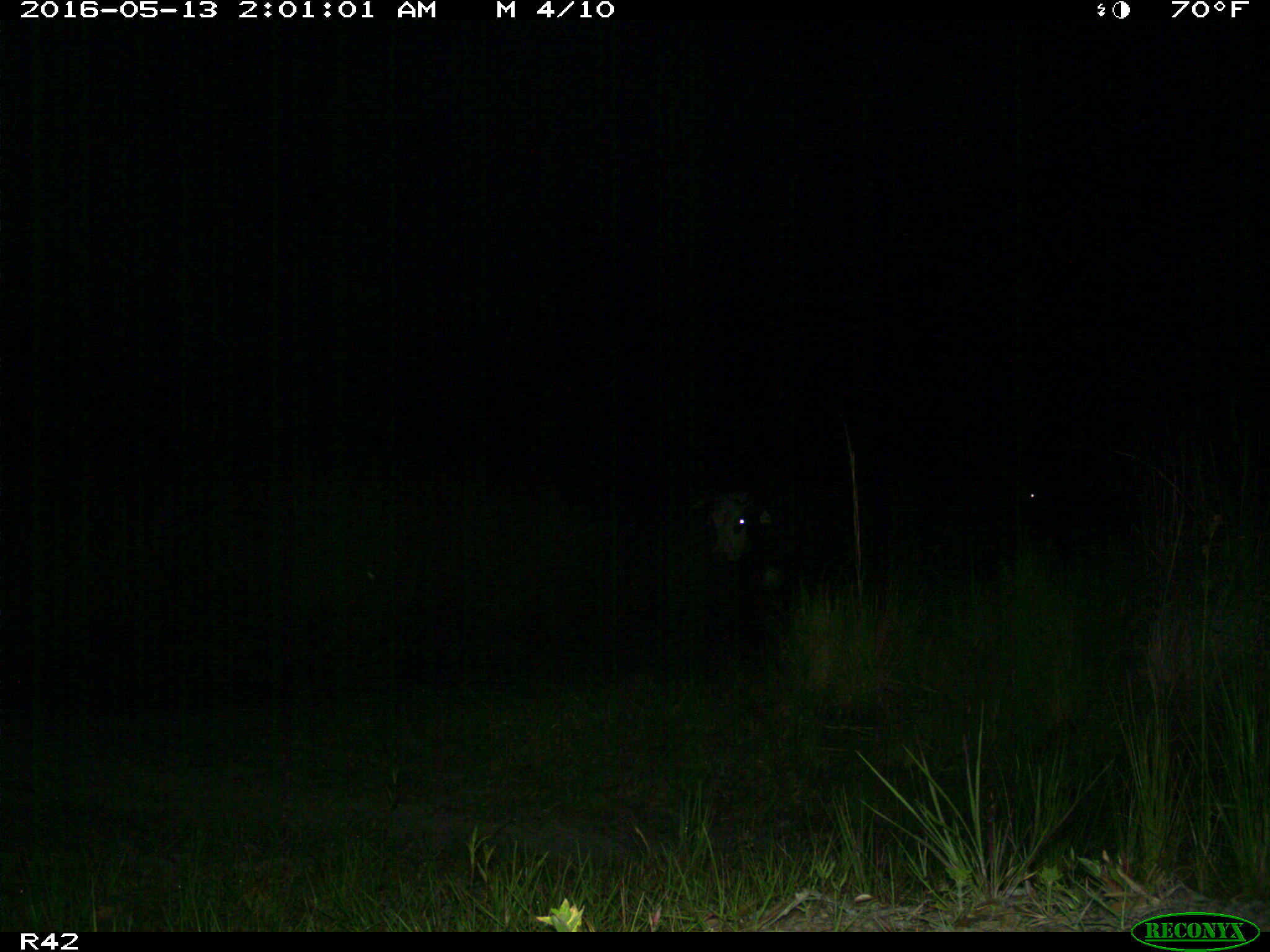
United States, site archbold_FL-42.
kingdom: Animalia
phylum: Chordata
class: Mammalia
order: Artiodactyla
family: Bovidae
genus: Bos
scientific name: Bos taurus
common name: domestic cow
Bos taurus (domestic cow).